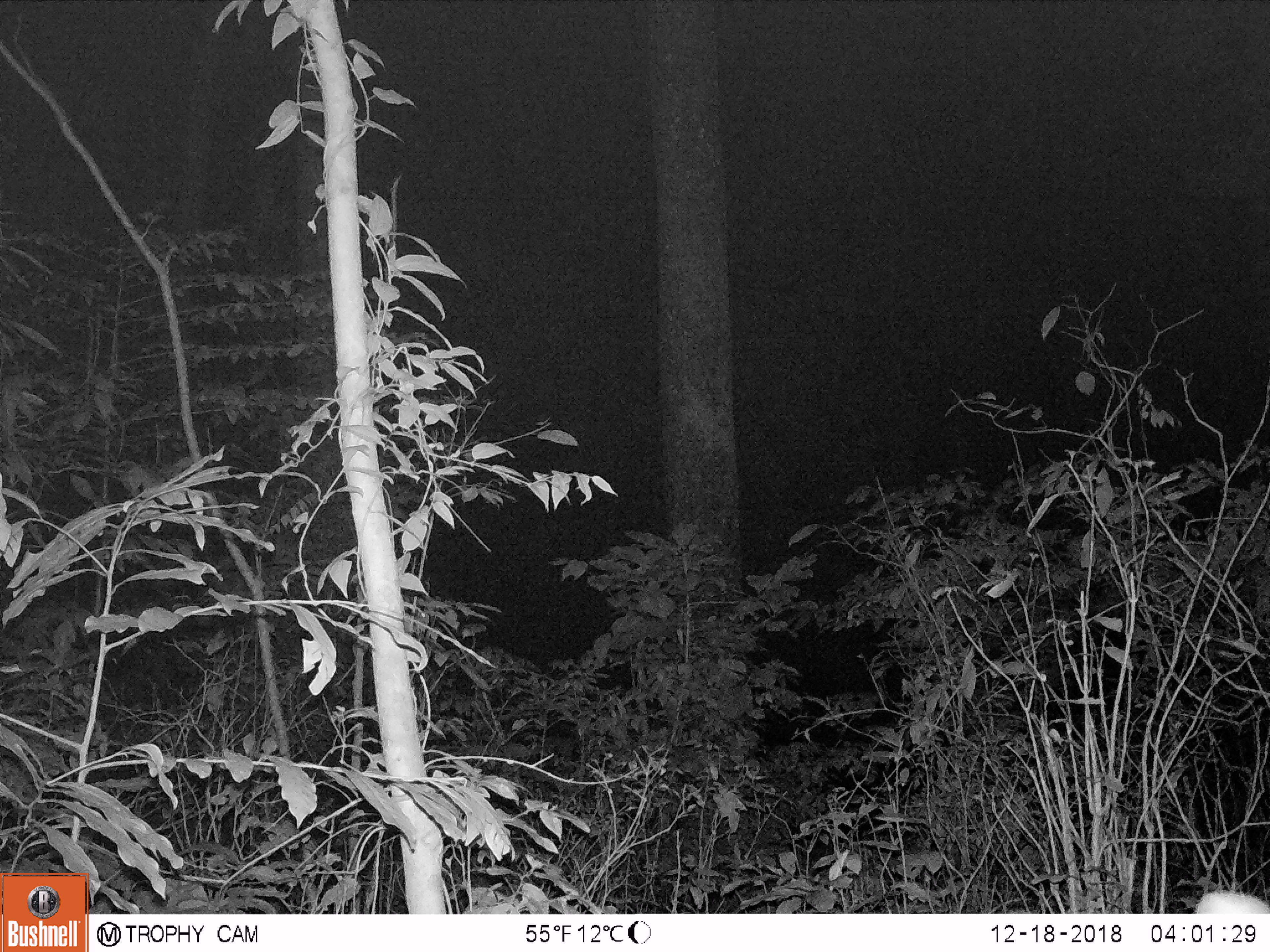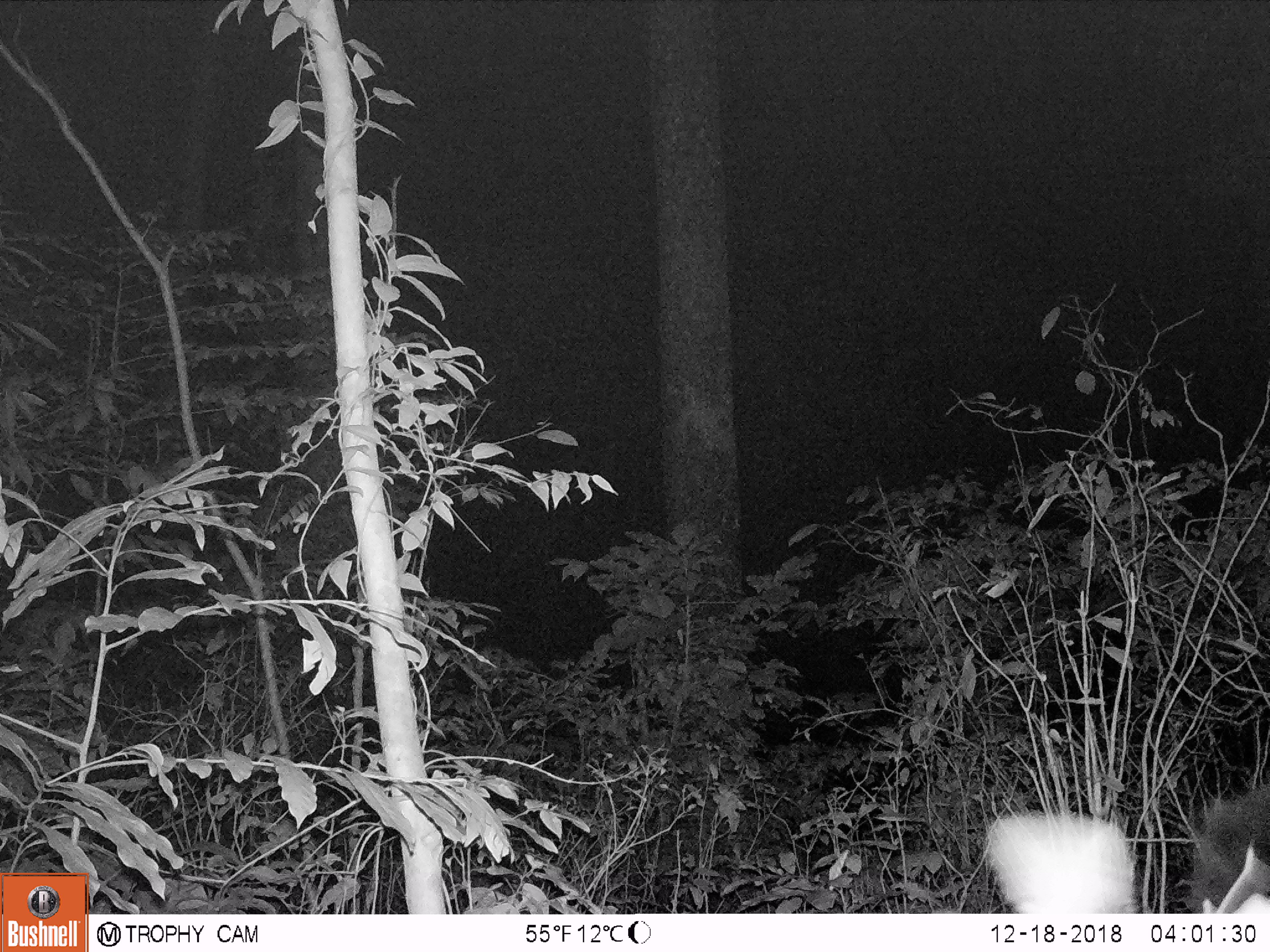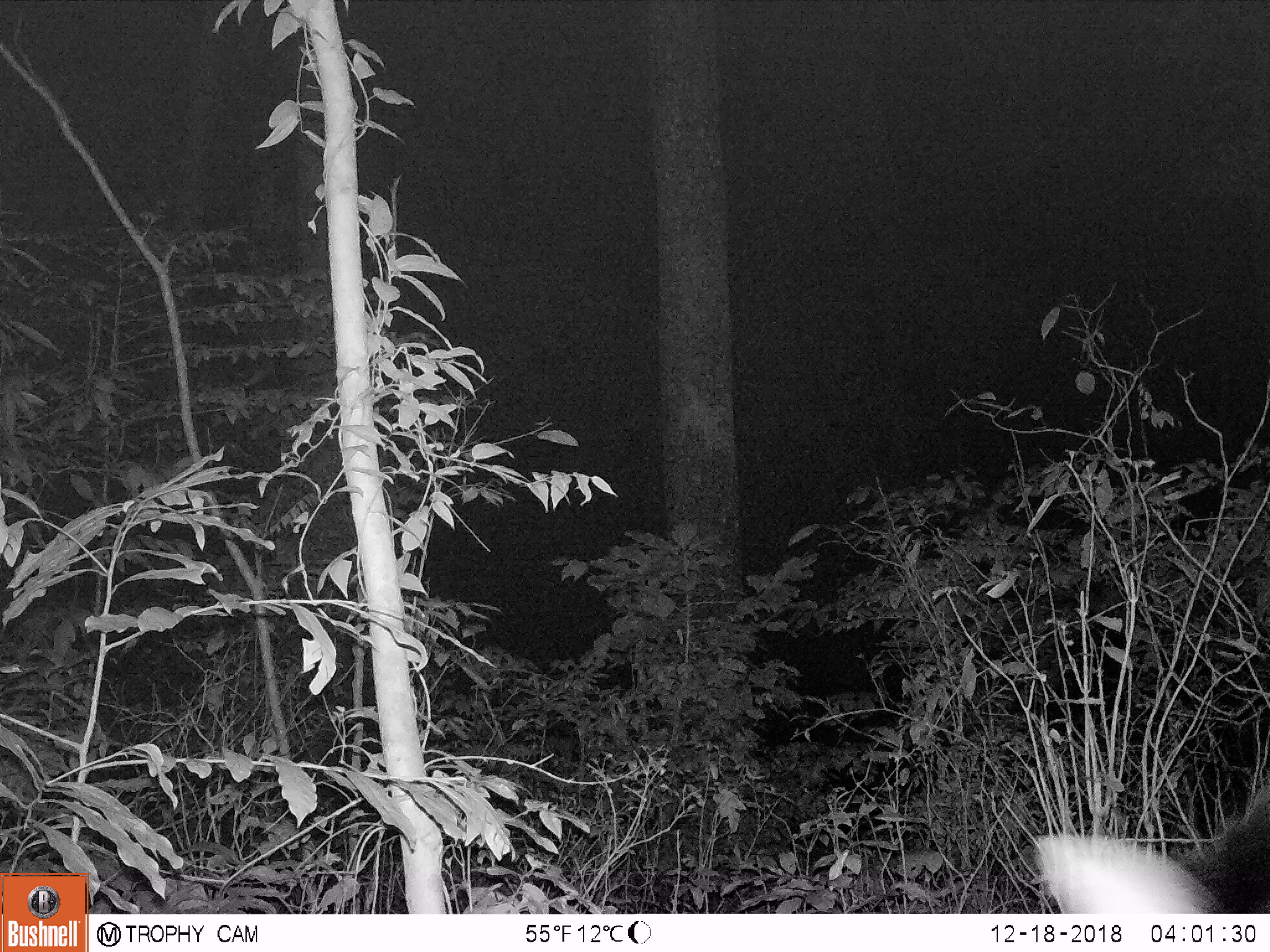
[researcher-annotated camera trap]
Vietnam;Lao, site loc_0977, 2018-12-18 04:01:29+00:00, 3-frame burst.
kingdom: Animalia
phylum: Chordata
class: Mammalia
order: Artiodactyla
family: Bovidae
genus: Capricornis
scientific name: Capricornis sumatraensis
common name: chinese serow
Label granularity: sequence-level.